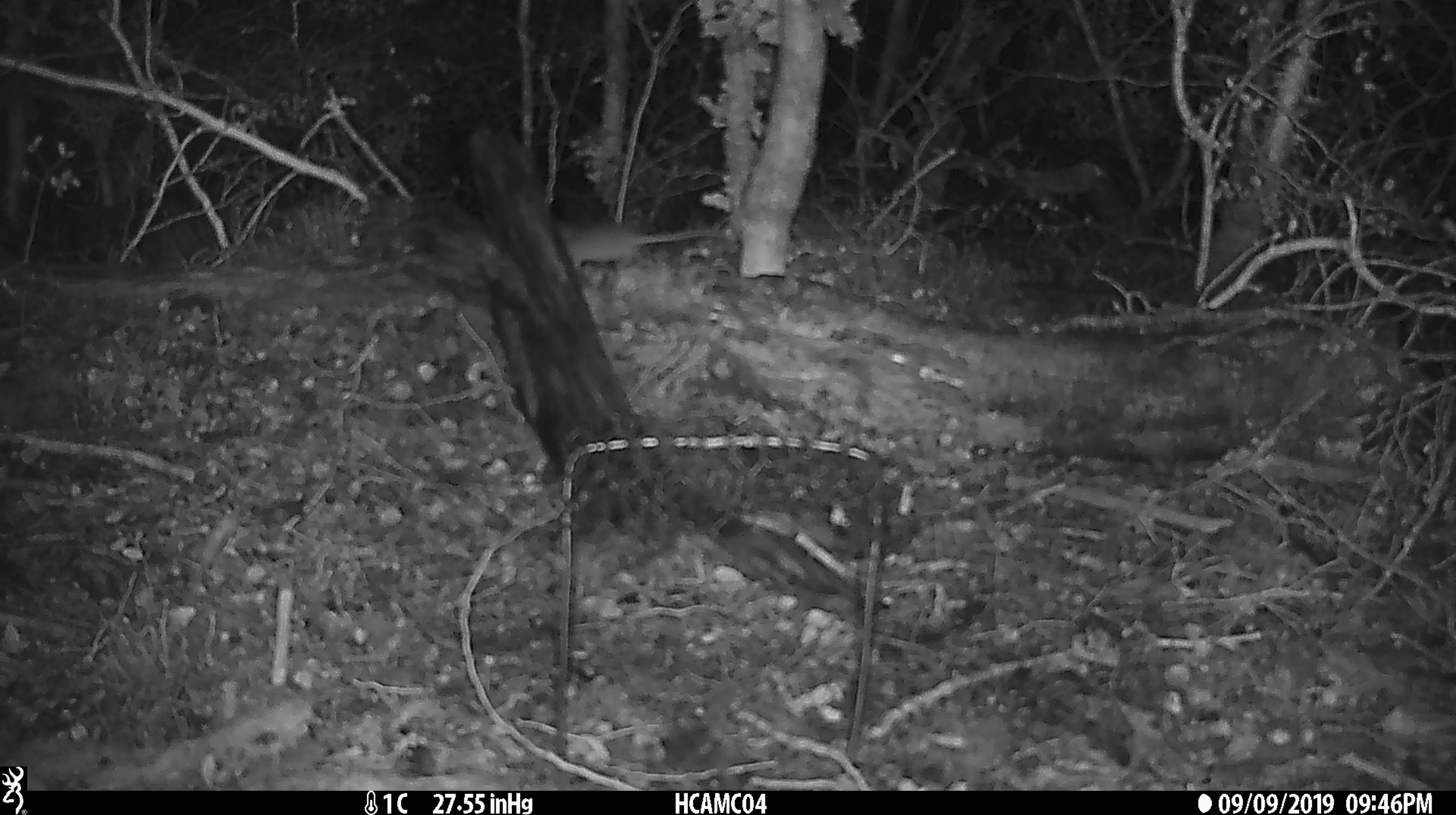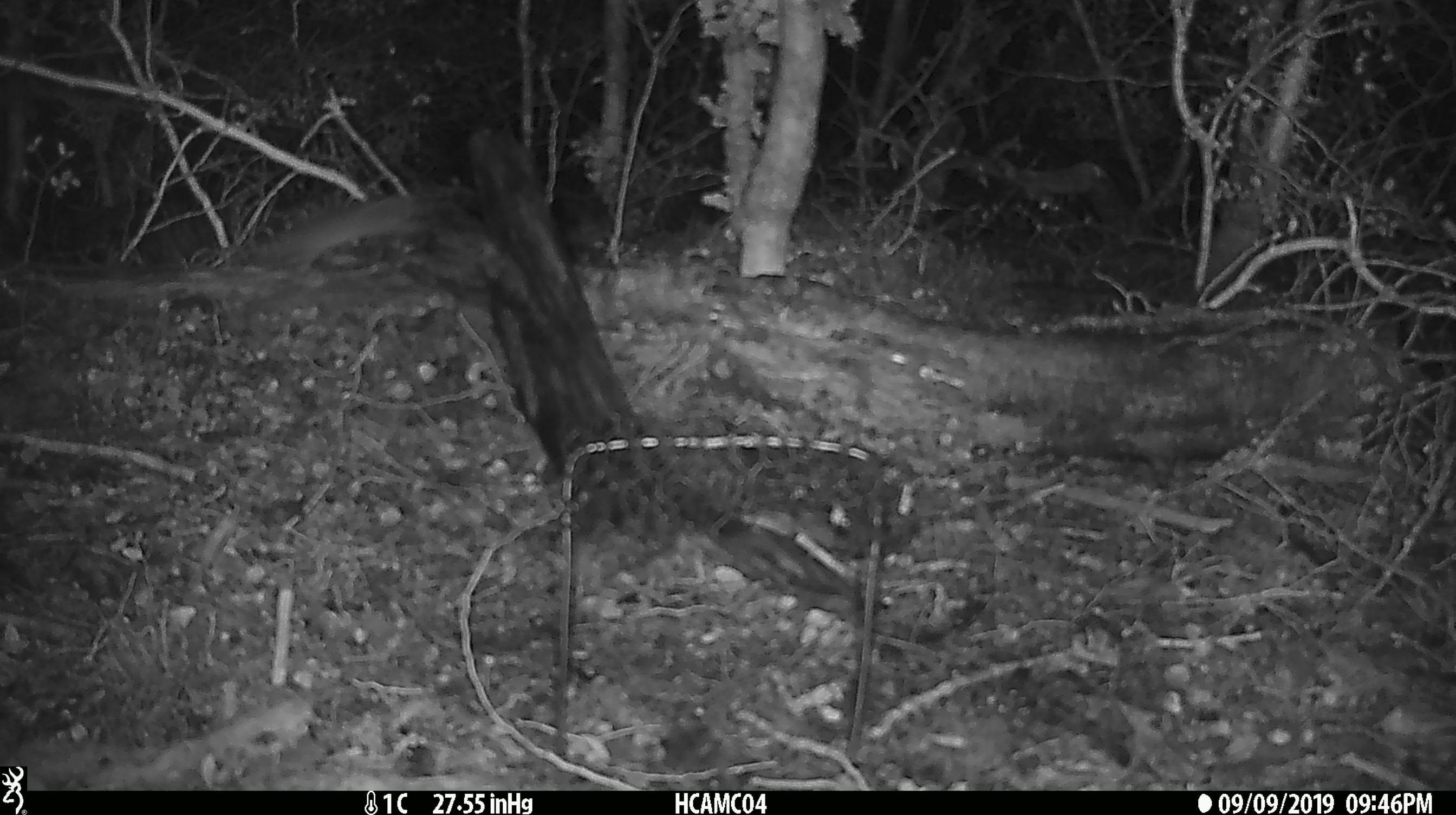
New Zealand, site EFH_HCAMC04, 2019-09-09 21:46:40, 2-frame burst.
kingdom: Animalia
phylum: Chordata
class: Mammalia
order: Rodentia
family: Muridae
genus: Mus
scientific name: Mus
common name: mouse